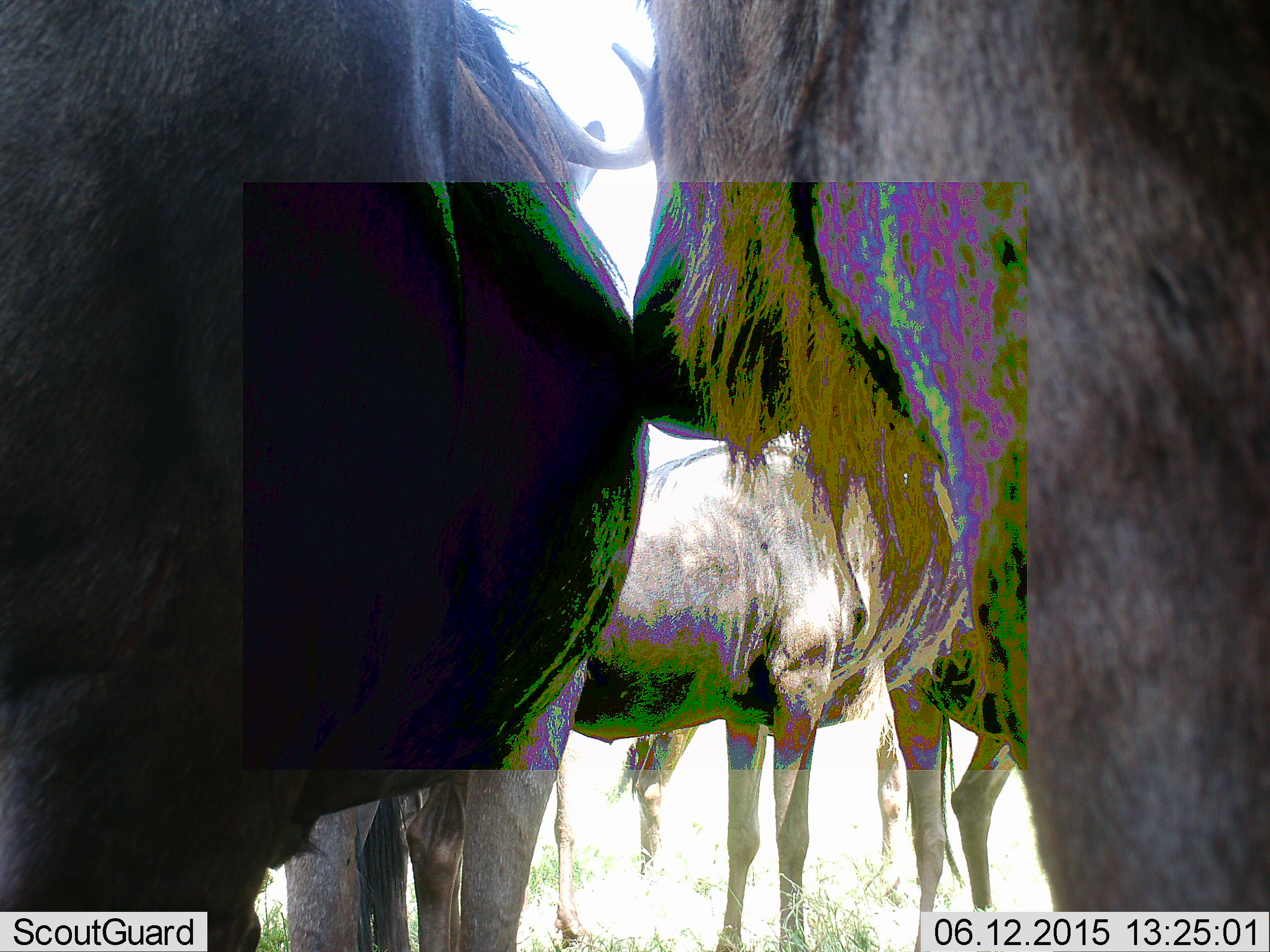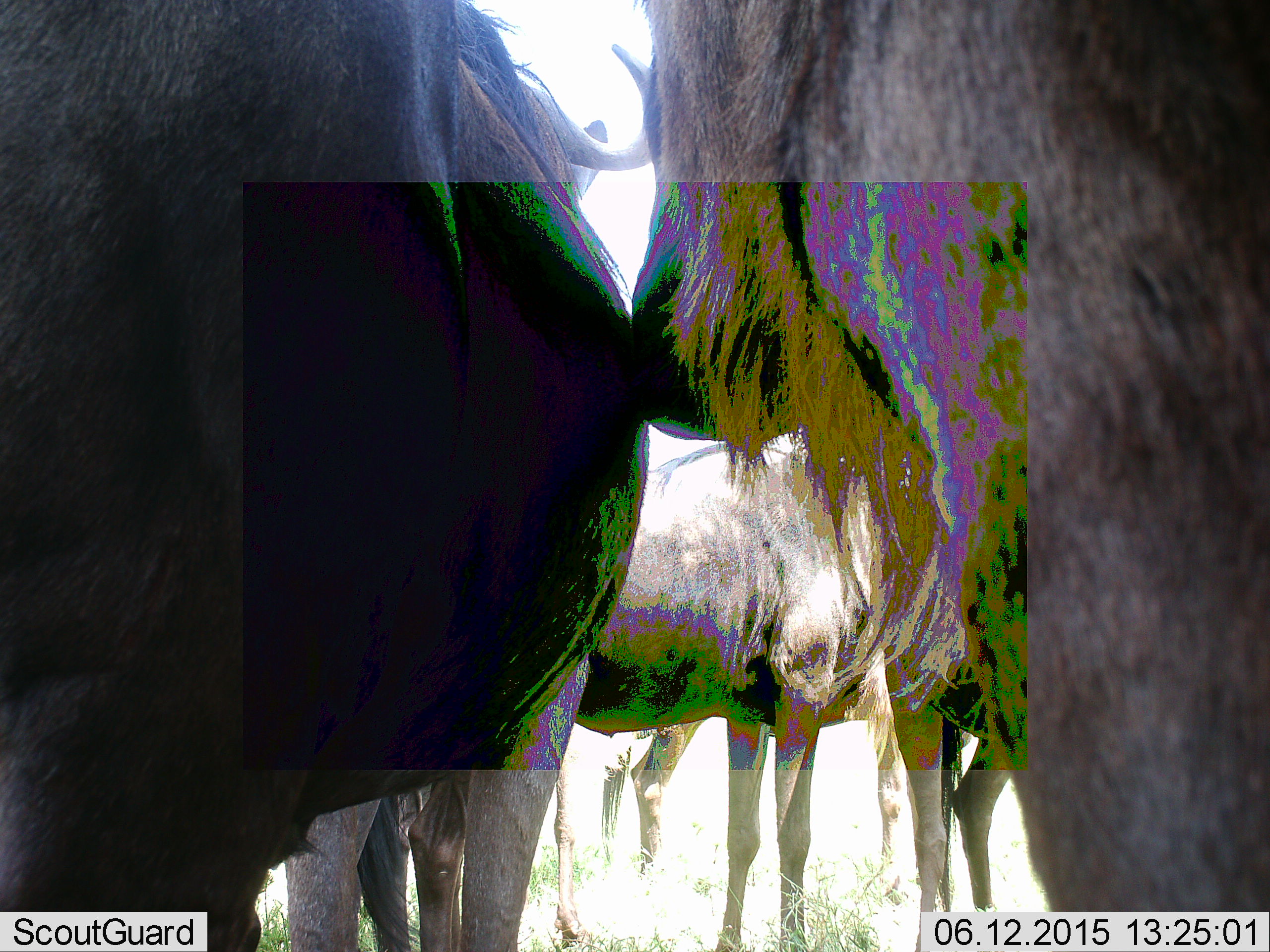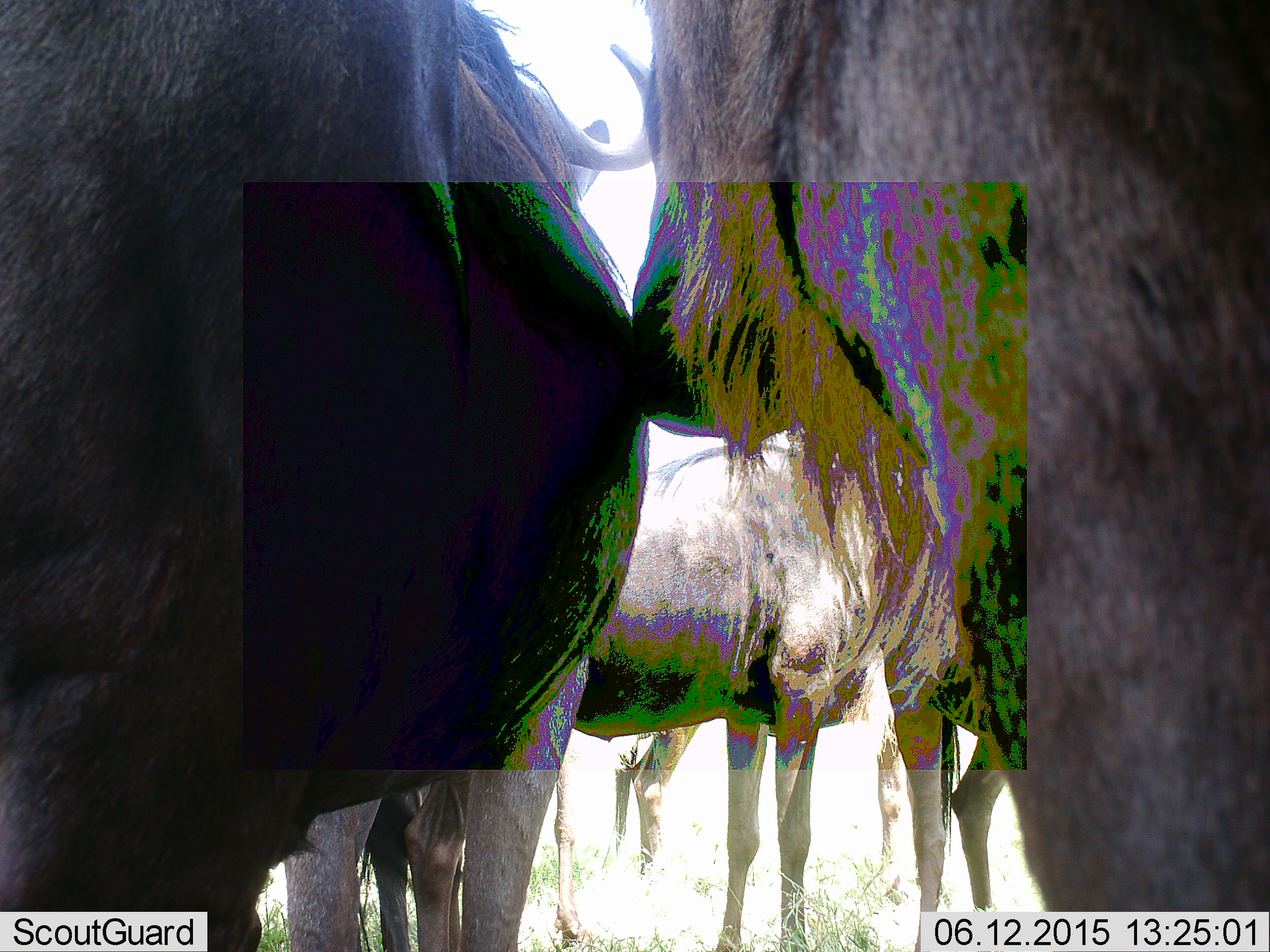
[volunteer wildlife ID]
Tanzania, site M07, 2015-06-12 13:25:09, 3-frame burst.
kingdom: Animalia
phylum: Chordata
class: Mammalia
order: Artiodactyla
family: Bovidae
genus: Connochaetes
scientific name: Connochaetes taurinus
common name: blue wildebeest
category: wildebeest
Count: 5.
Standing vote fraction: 100%.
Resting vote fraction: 10%.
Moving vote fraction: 0%.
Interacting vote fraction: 0%.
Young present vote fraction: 0%.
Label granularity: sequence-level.